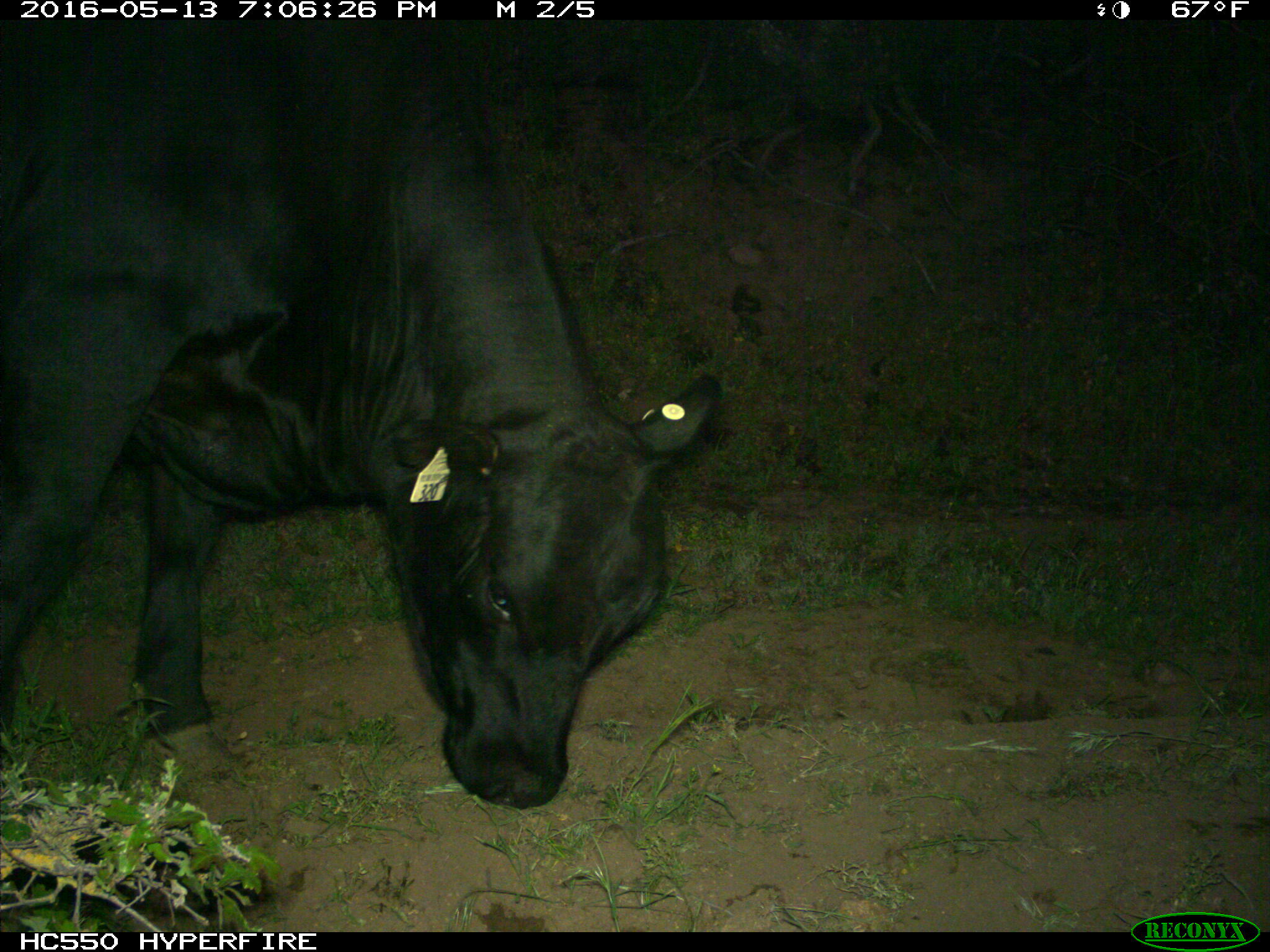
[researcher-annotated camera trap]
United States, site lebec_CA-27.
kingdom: Animalia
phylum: Chordata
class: Mammalia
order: Artiodactyla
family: Bovidae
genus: Bos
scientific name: Bos taurus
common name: domestic cow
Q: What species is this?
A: Bos taurus (domestic cow).